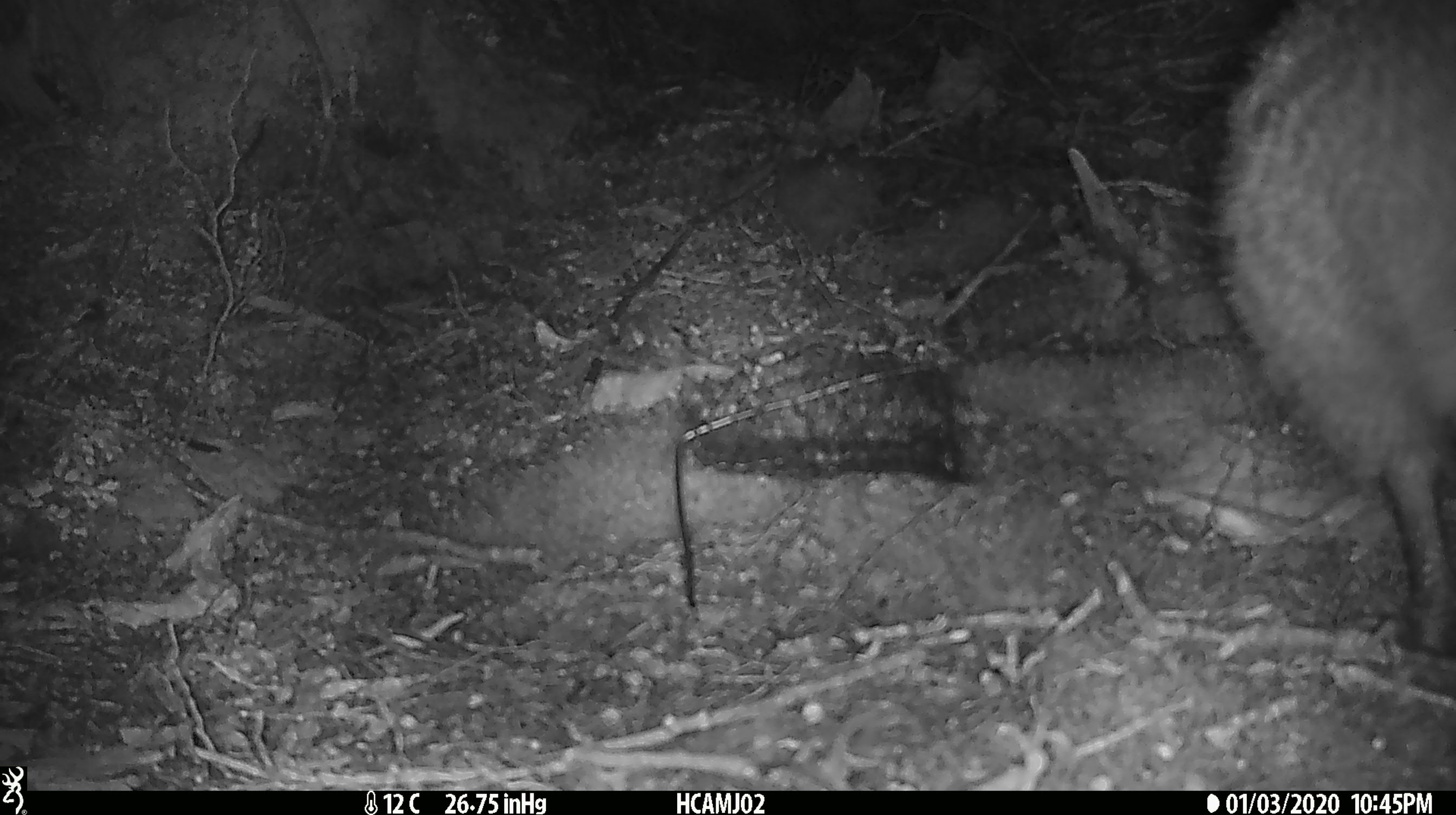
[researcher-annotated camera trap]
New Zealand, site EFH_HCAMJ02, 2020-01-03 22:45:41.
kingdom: Animalia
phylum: Chordata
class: Aves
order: Apterygiformes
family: Apterygidae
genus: Apteryx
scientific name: Apteryx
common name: kiwi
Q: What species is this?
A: Kiwi (Apteryx).